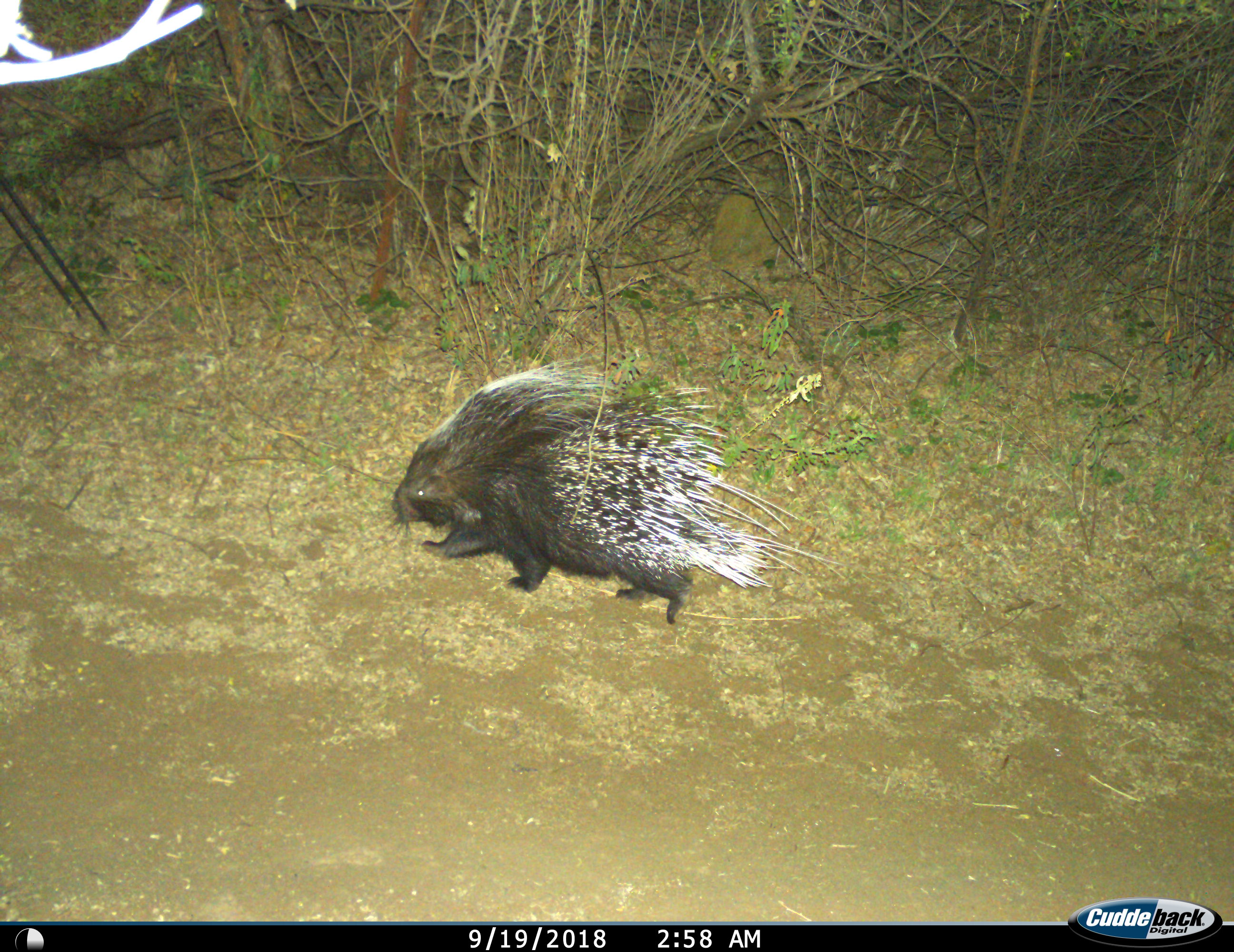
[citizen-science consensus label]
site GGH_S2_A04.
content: unidentified animal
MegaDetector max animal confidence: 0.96